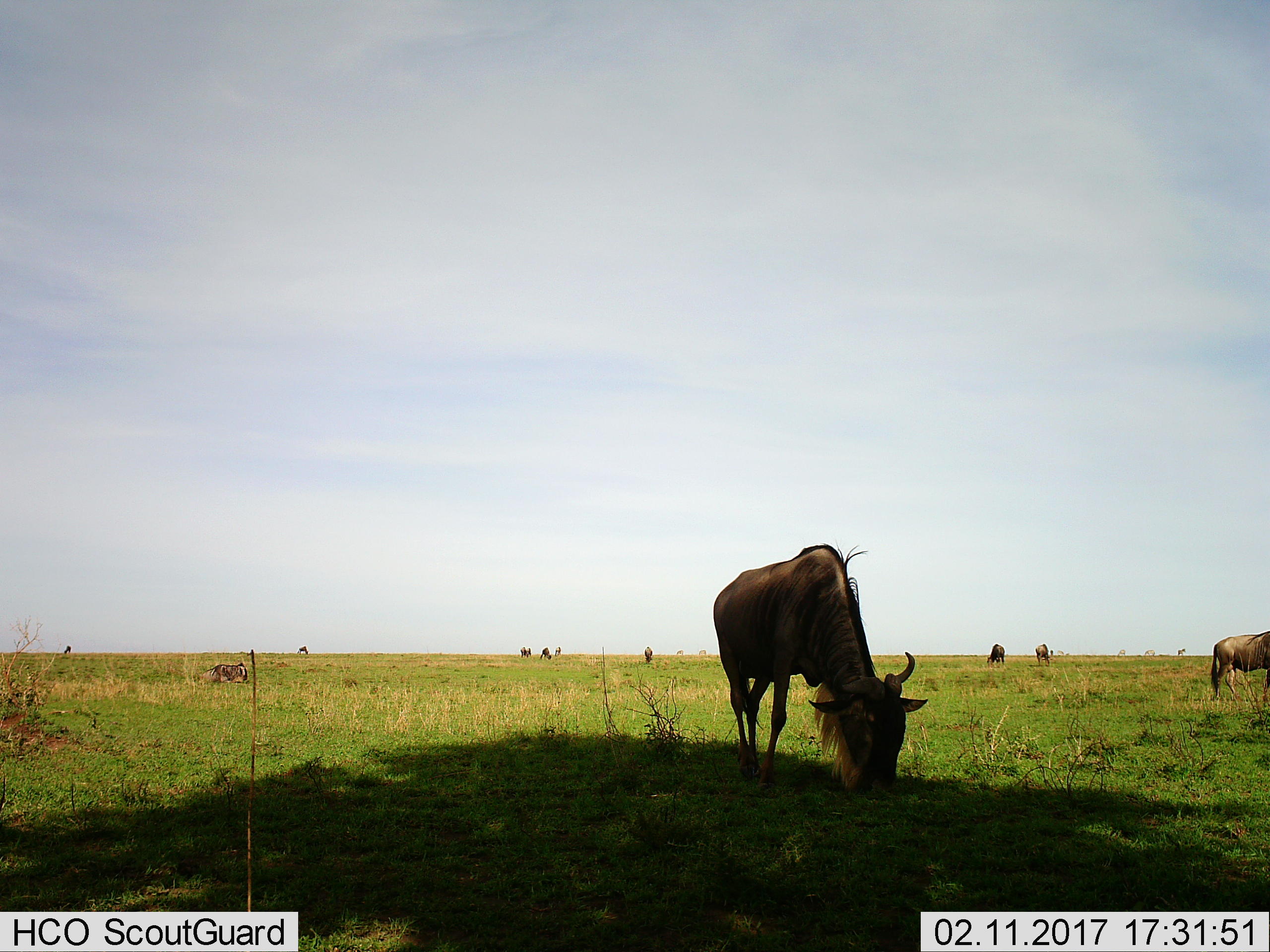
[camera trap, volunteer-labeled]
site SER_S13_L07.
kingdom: Animalia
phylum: Chordata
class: Mammalia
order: Artiodactyla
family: Bovidae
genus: Connochaetes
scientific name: Connochaetes taurinus taurinus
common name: blue wildebeest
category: wildebeestblue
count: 11-50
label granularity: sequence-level